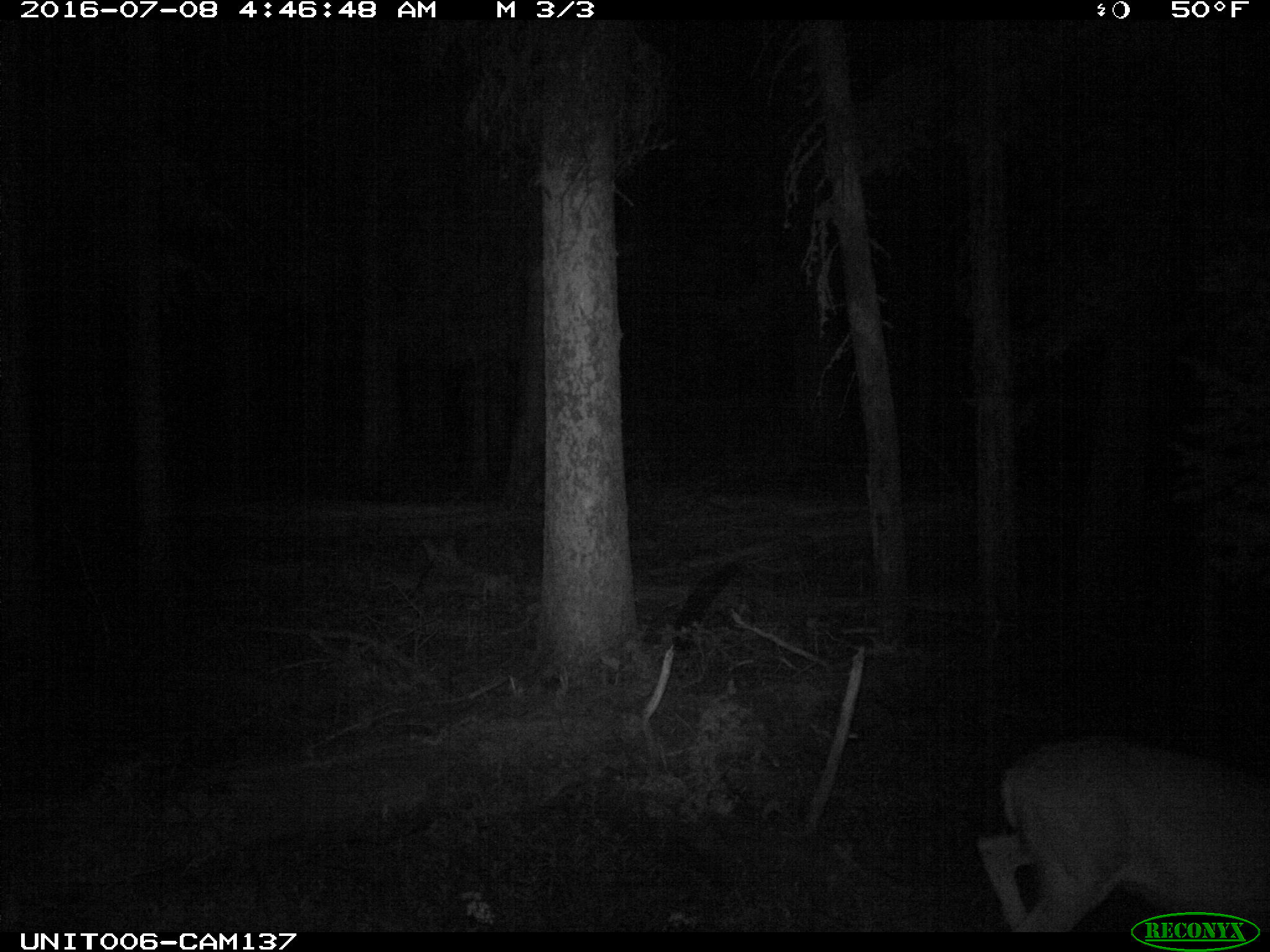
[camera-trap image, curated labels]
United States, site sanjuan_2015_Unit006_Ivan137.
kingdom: Animalia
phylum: Chordata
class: Mammalia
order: Artiodactyla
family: Cervidae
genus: Odocoileus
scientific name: Odocoileus hemionus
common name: mule deer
Odocoileus hemionus (mule deer).